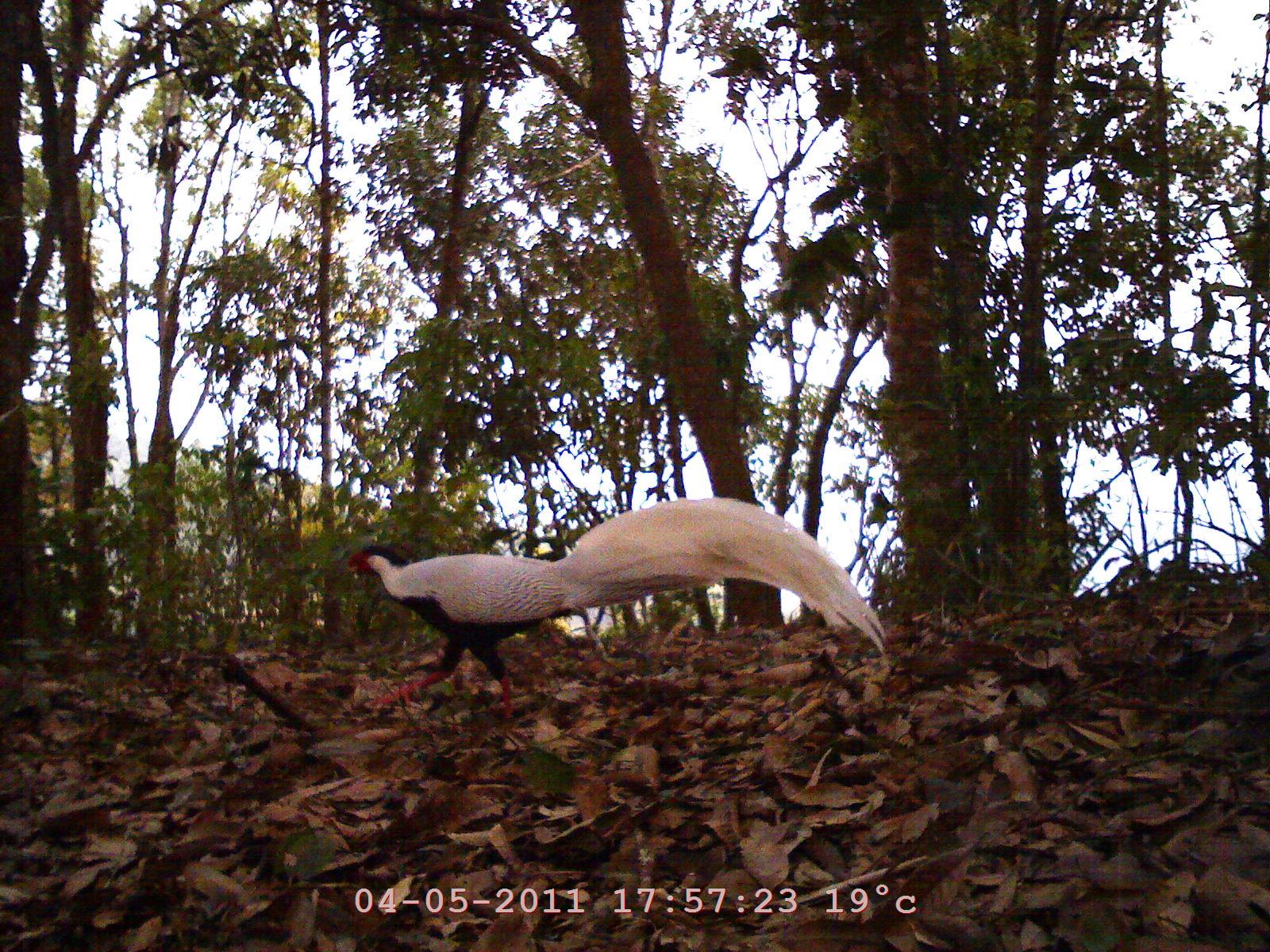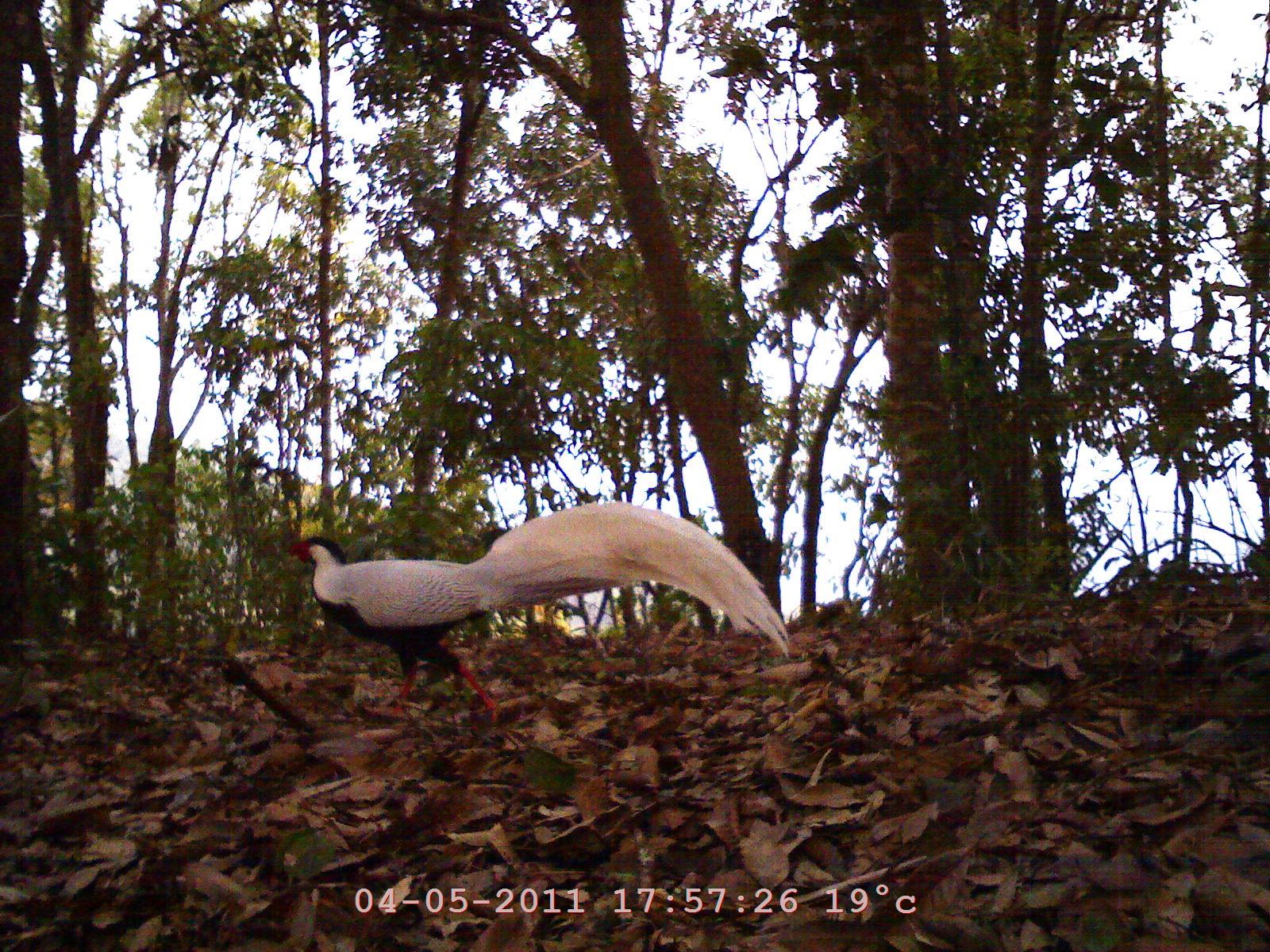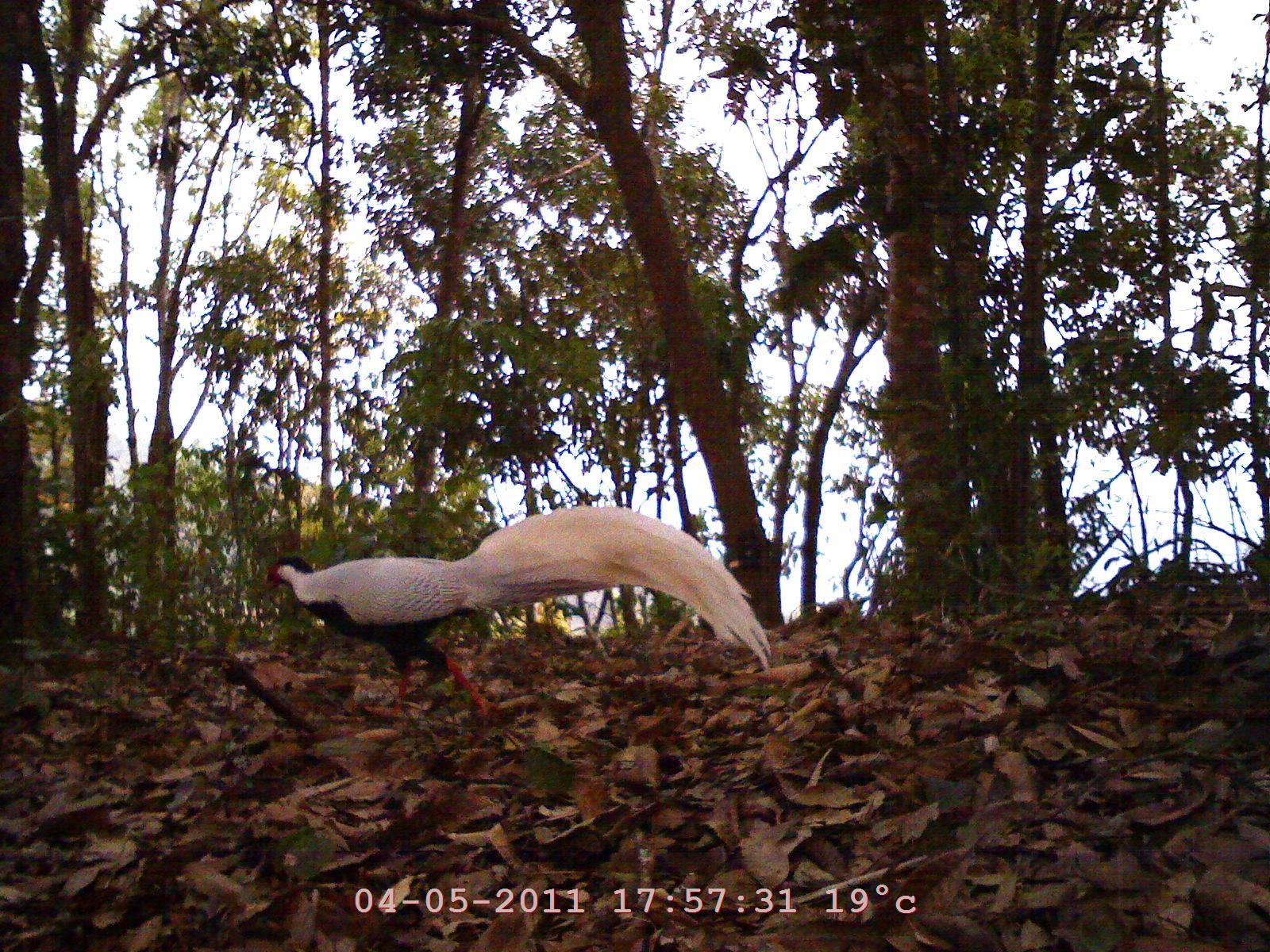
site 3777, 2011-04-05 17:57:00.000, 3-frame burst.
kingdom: Animalia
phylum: Chordata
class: Aves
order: Galliformes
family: Phasianidae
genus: Lophura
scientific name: Lophura nycthemera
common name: silver pheasant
Lophura nycthemera (silver pheasant), count 1, age adult, sex male.